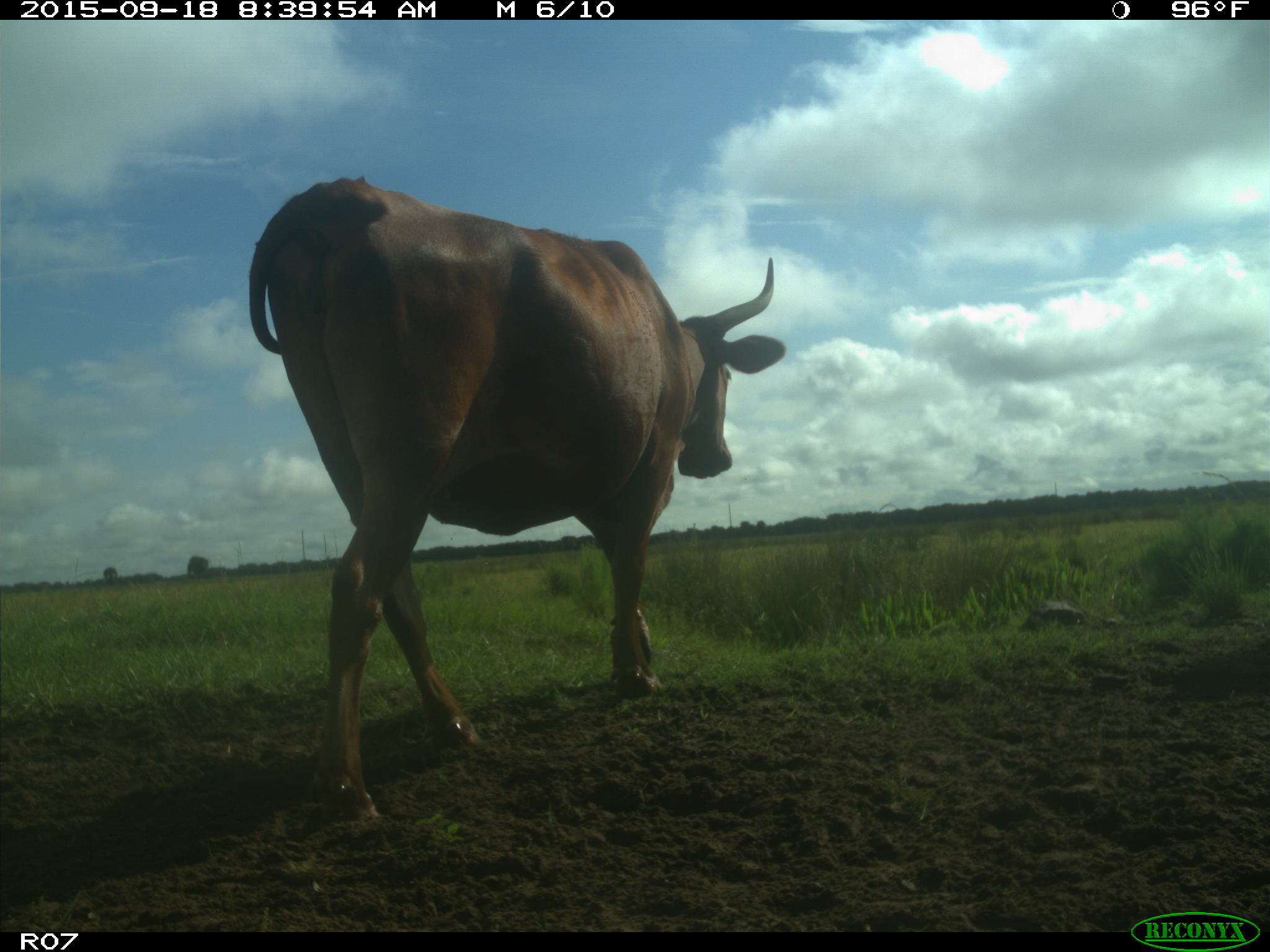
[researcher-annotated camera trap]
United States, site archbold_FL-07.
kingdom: Animalia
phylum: Chordata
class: Mammalia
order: Artiodactyla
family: Bovidae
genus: Bos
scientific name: Bos taurus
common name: domestic cow